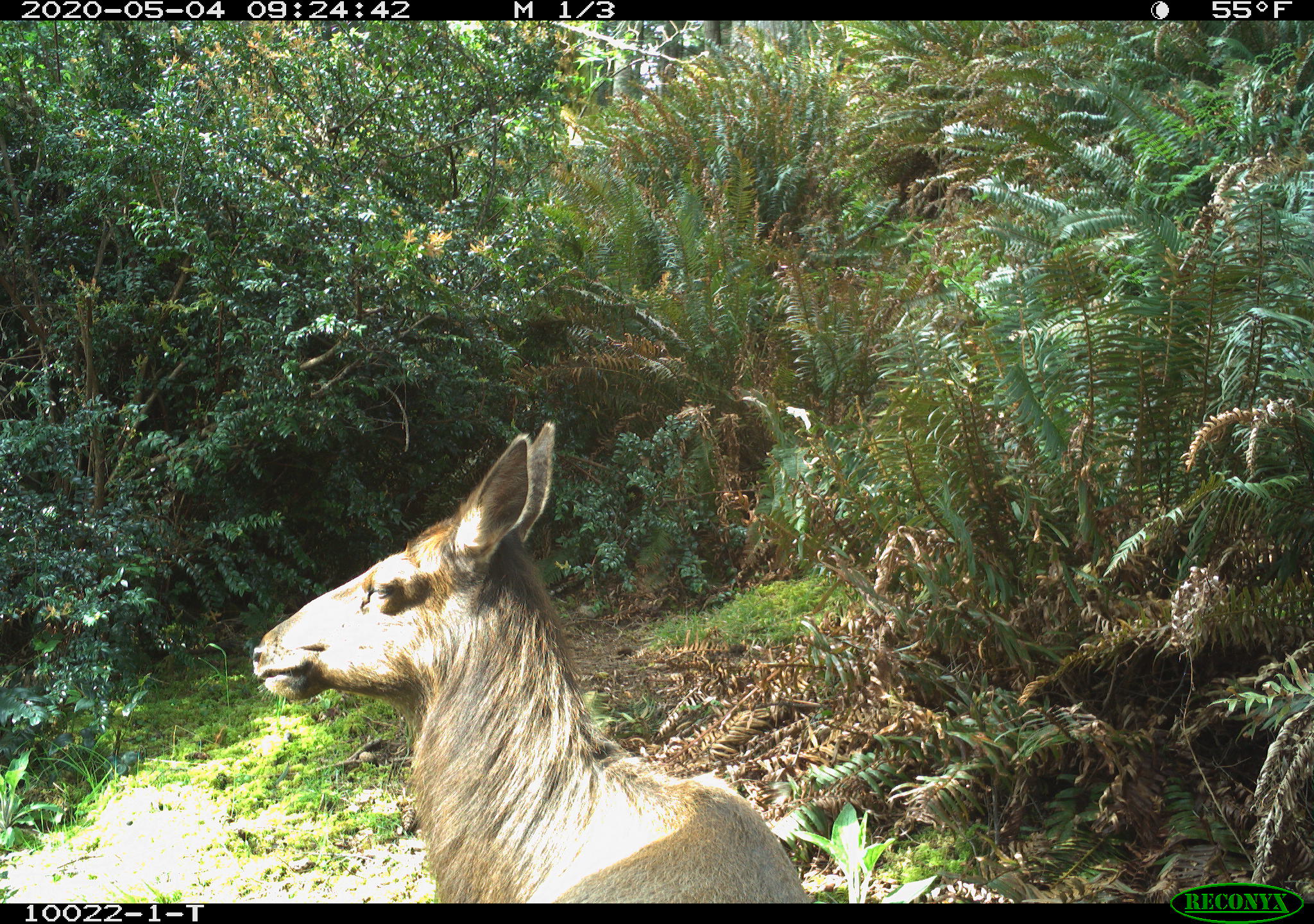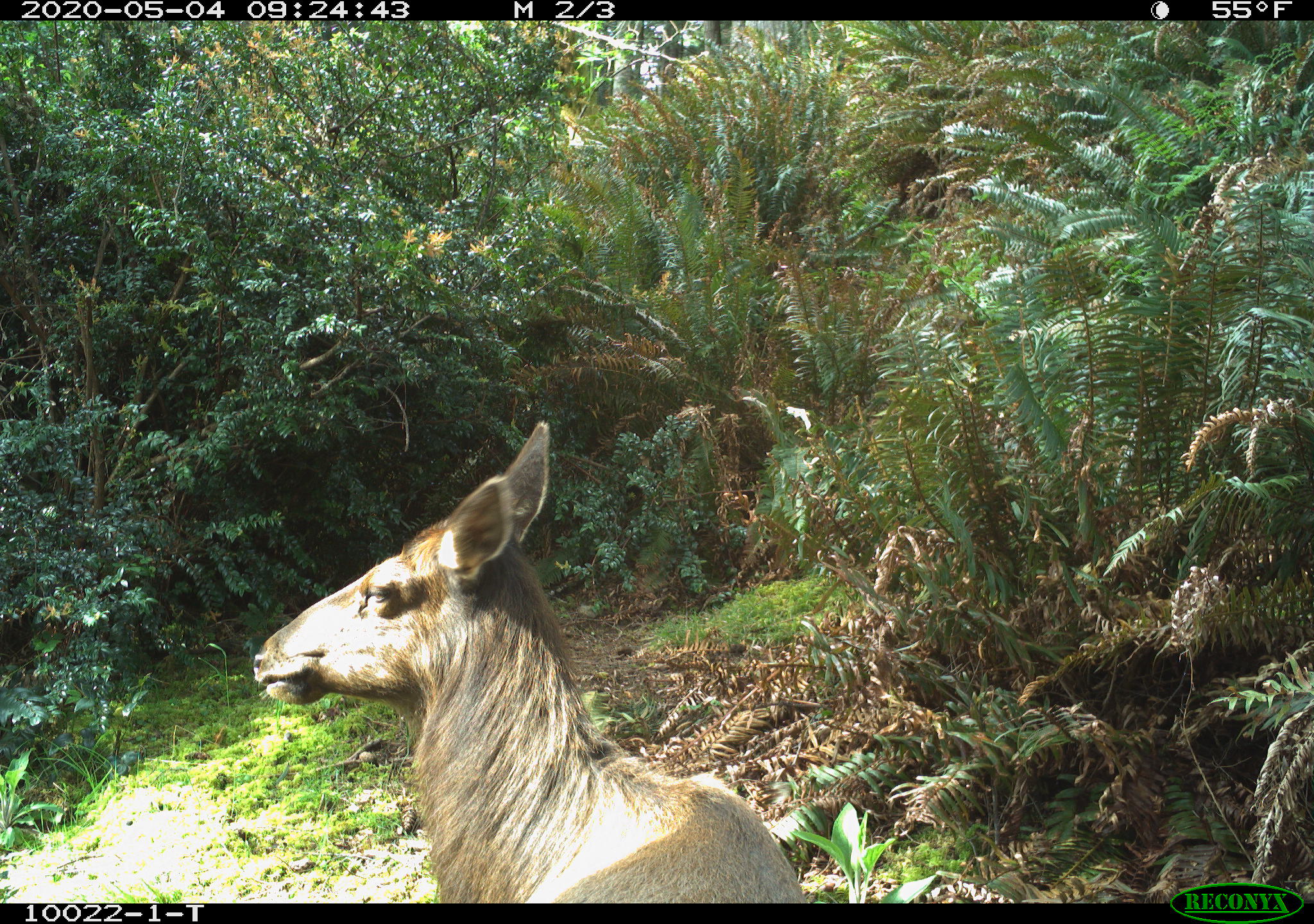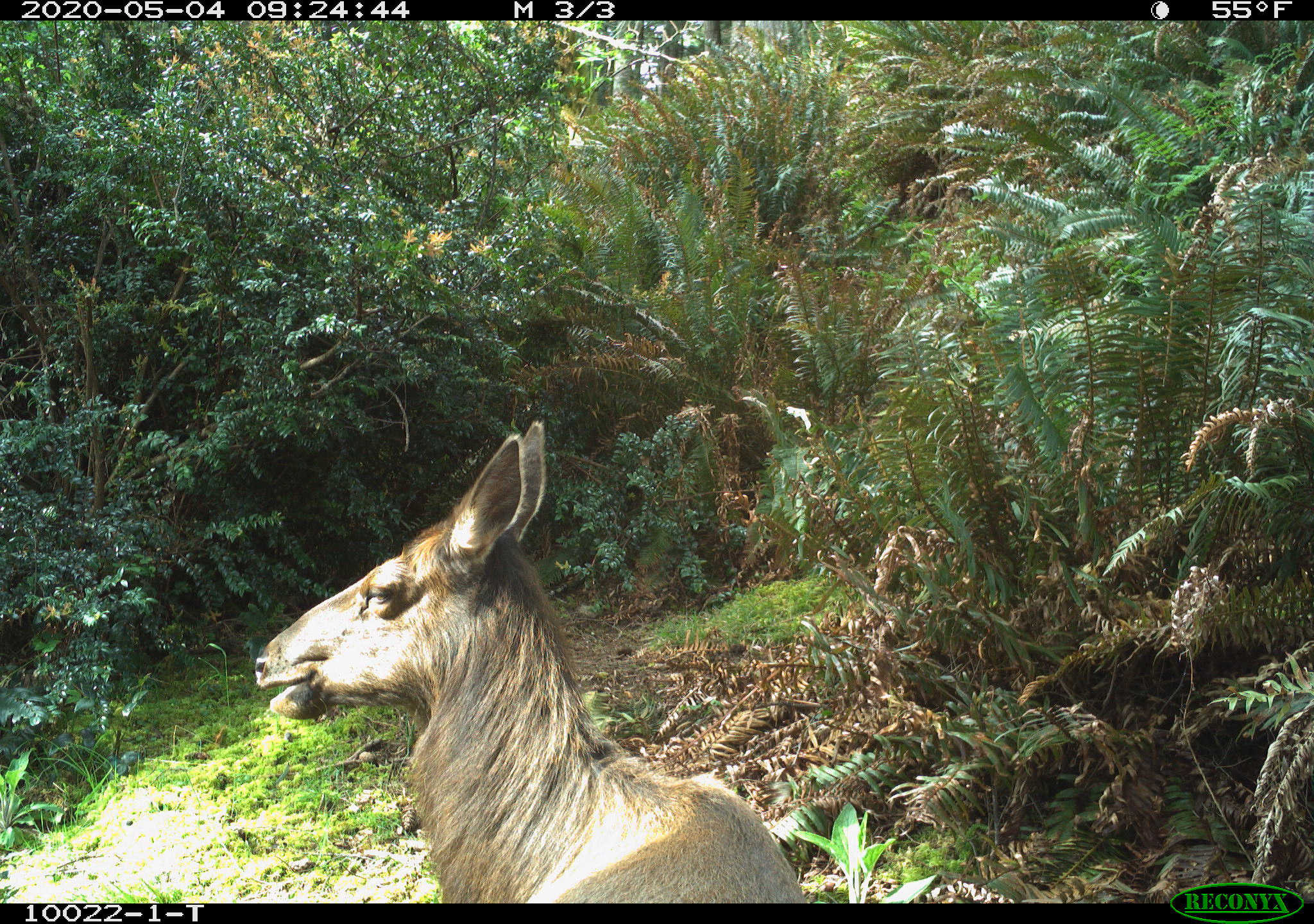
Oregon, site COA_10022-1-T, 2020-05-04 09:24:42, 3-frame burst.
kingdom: Animalia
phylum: Chordata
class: Mammalia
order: Artiodactyla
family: Cervidae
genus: Cervus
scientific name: Cervus canadensis roosevelti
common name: roosevelt elk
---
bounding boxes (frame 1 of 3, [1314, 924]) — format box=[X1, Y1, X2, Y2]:
roosevelt elk: box=[242, 411, 811, 895]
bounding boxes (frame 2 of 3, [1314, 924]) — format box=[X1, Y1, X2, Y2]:
roosevelt elk: box=[245, 413, 807, 895]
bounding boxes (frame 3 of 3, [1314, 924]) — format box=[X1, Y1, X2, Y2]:
roosevelt elk: box=[245, 411, 805, 899]